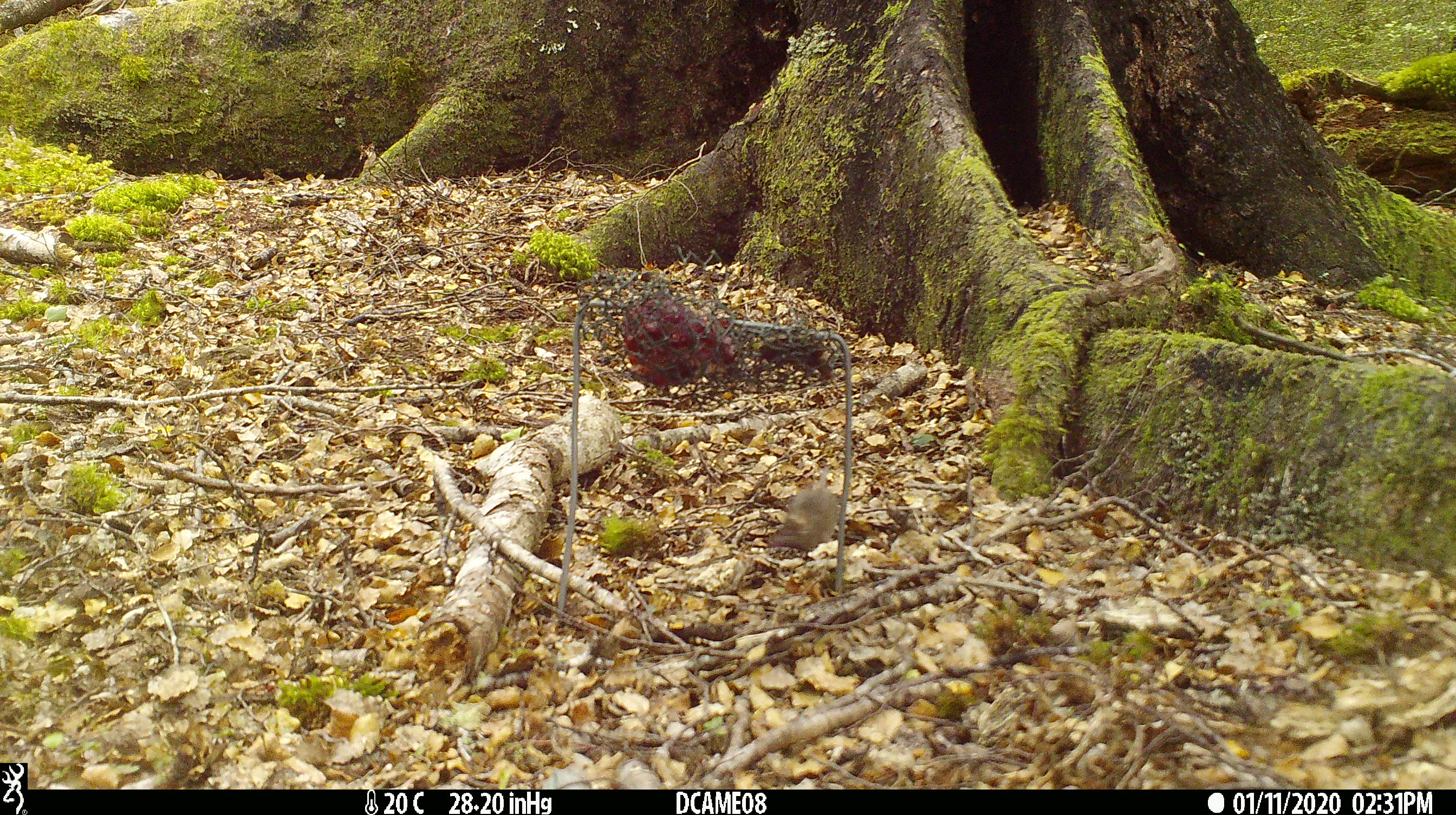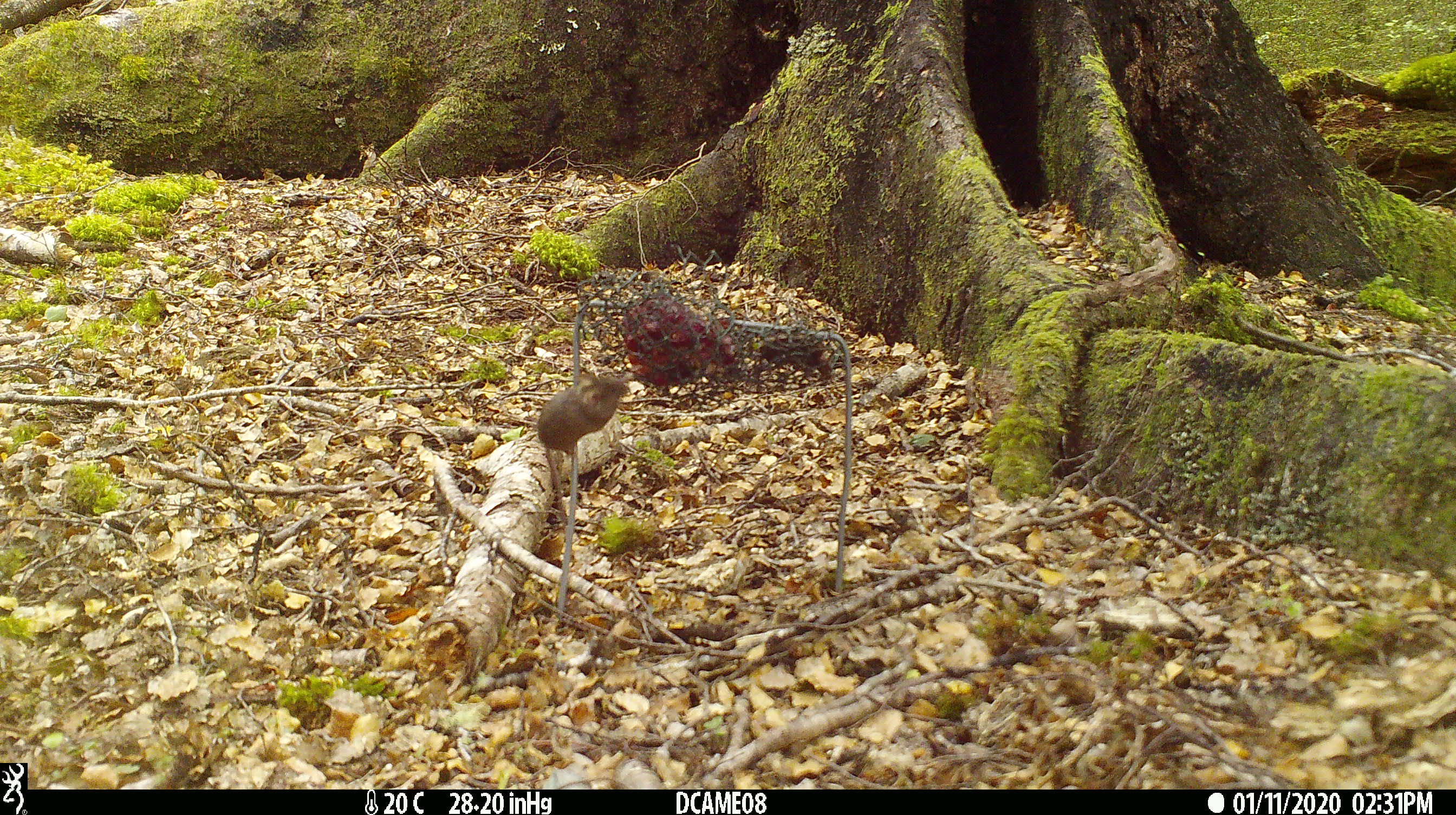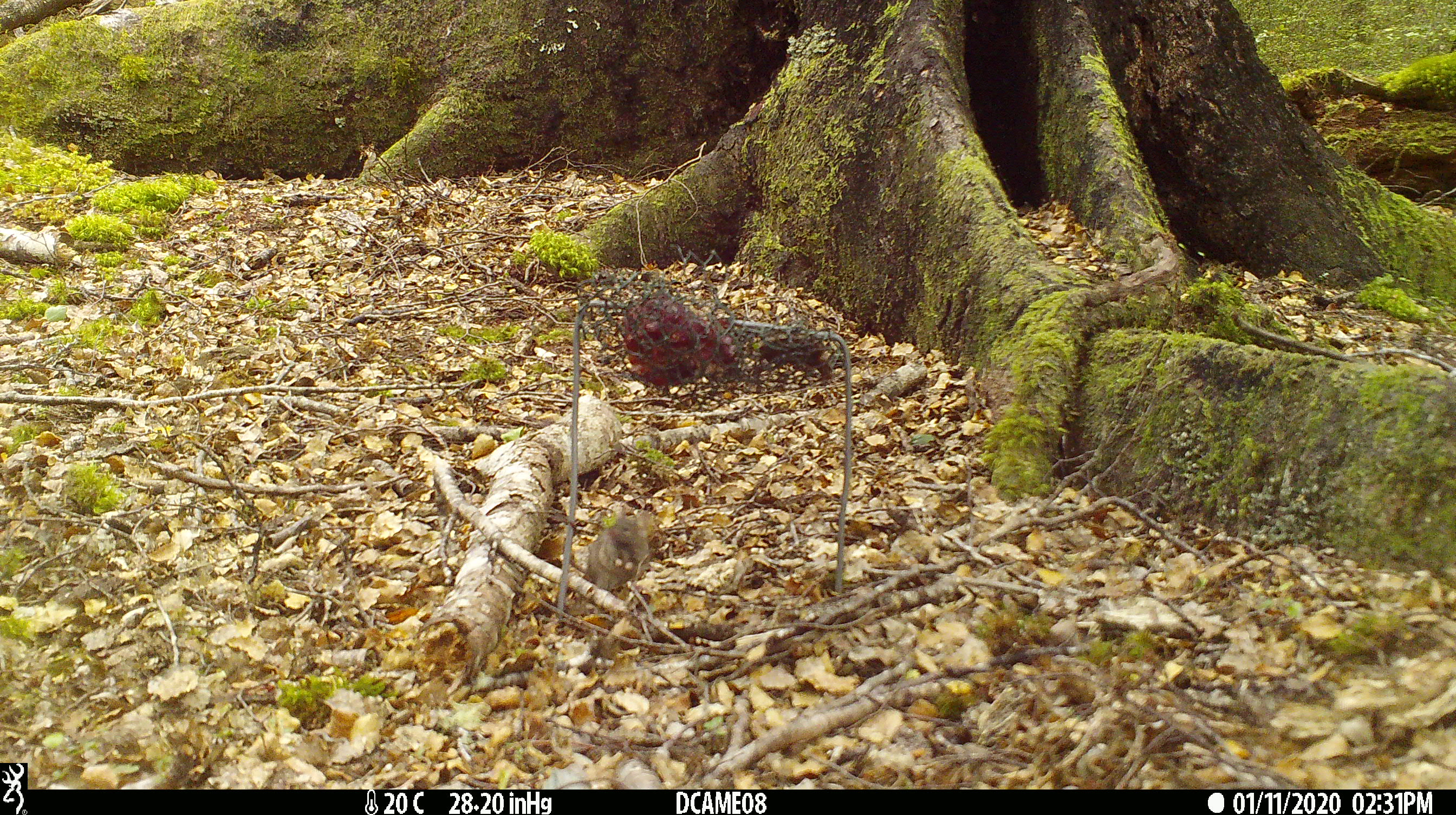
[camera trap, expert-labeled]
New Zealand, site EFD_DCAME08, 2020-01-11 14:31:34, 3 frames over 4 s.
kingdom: Animalia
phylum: Chordata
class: Mammalia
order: Rodentia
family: Muridae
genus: Mus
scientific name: Mus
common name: mouse